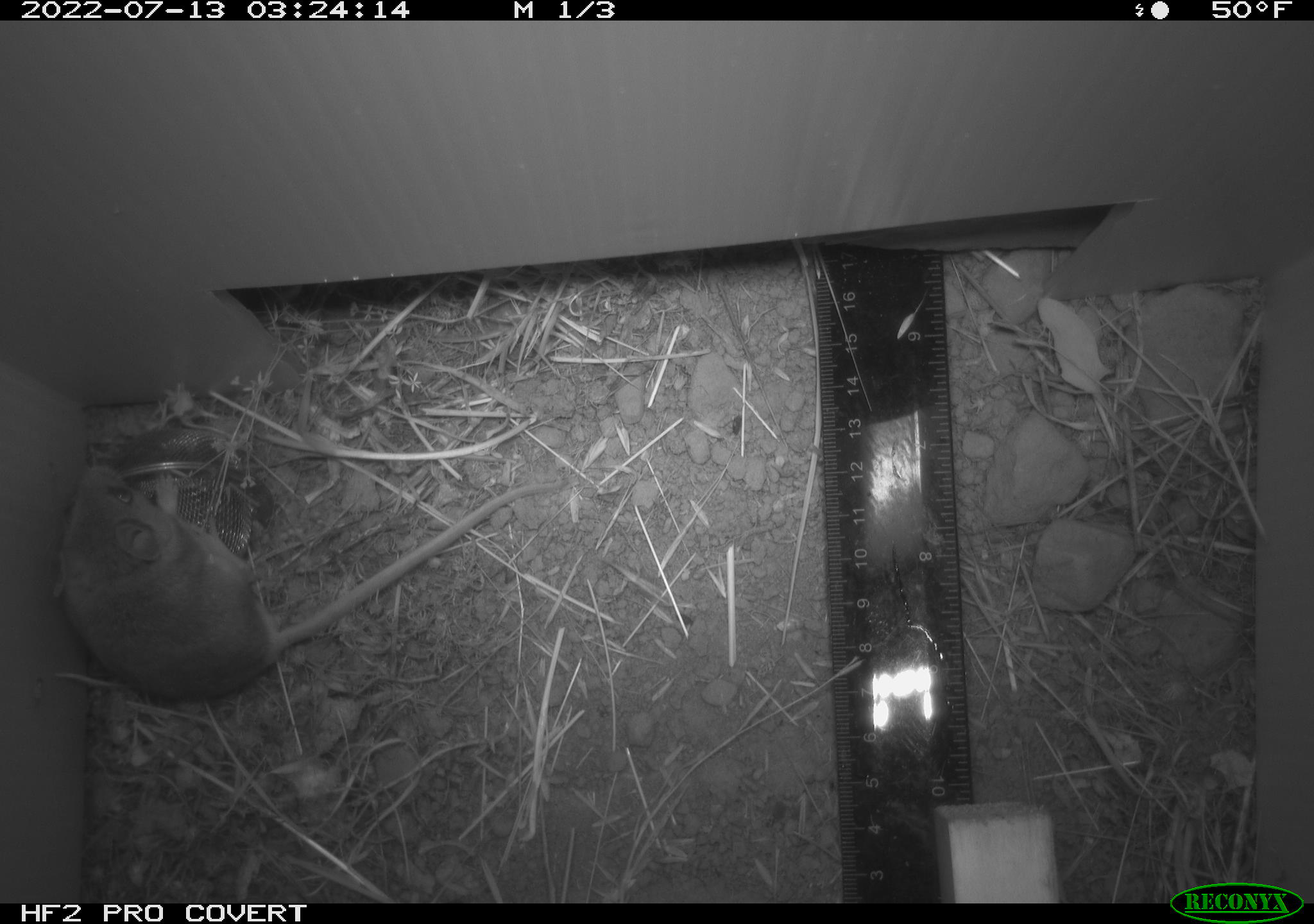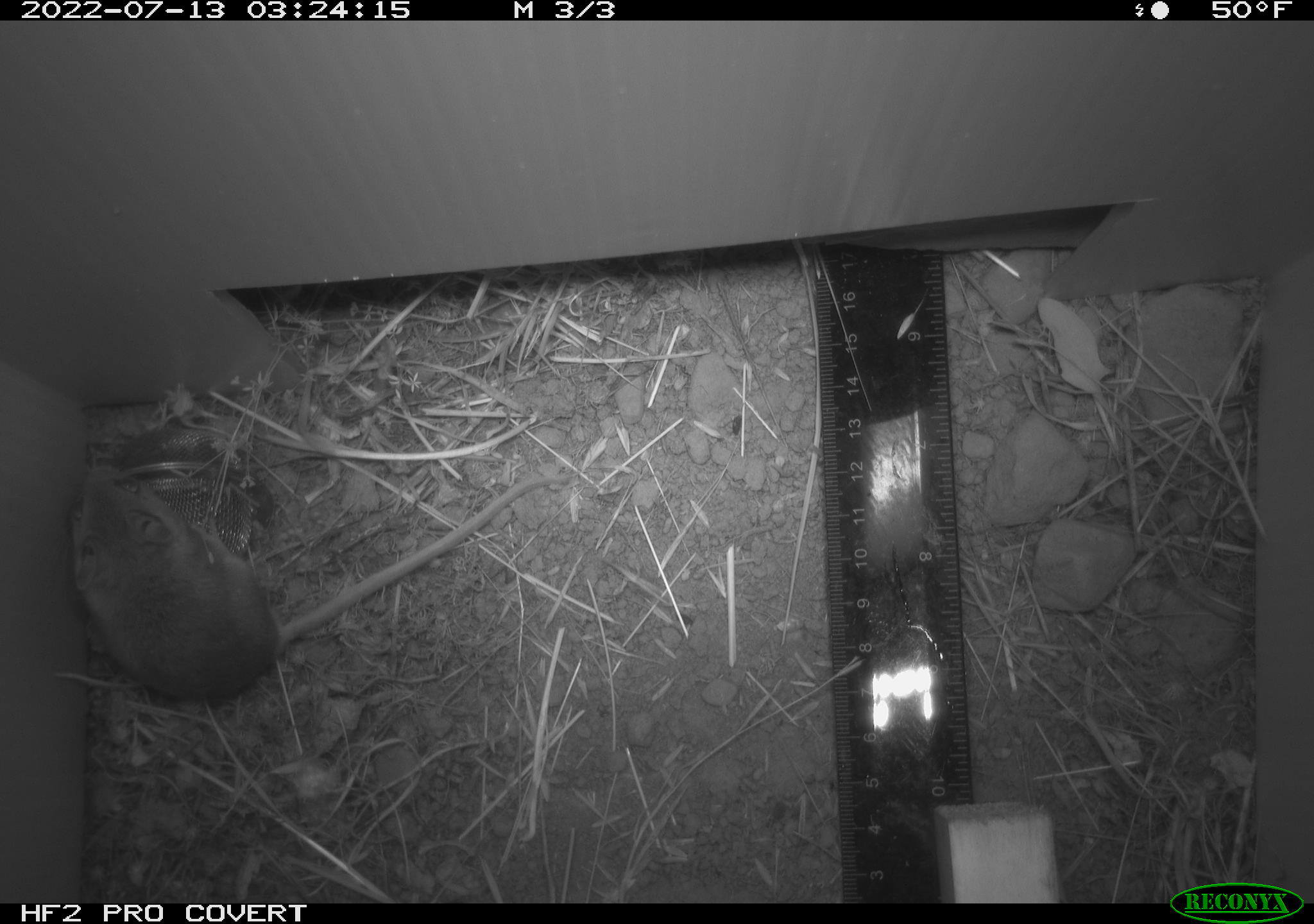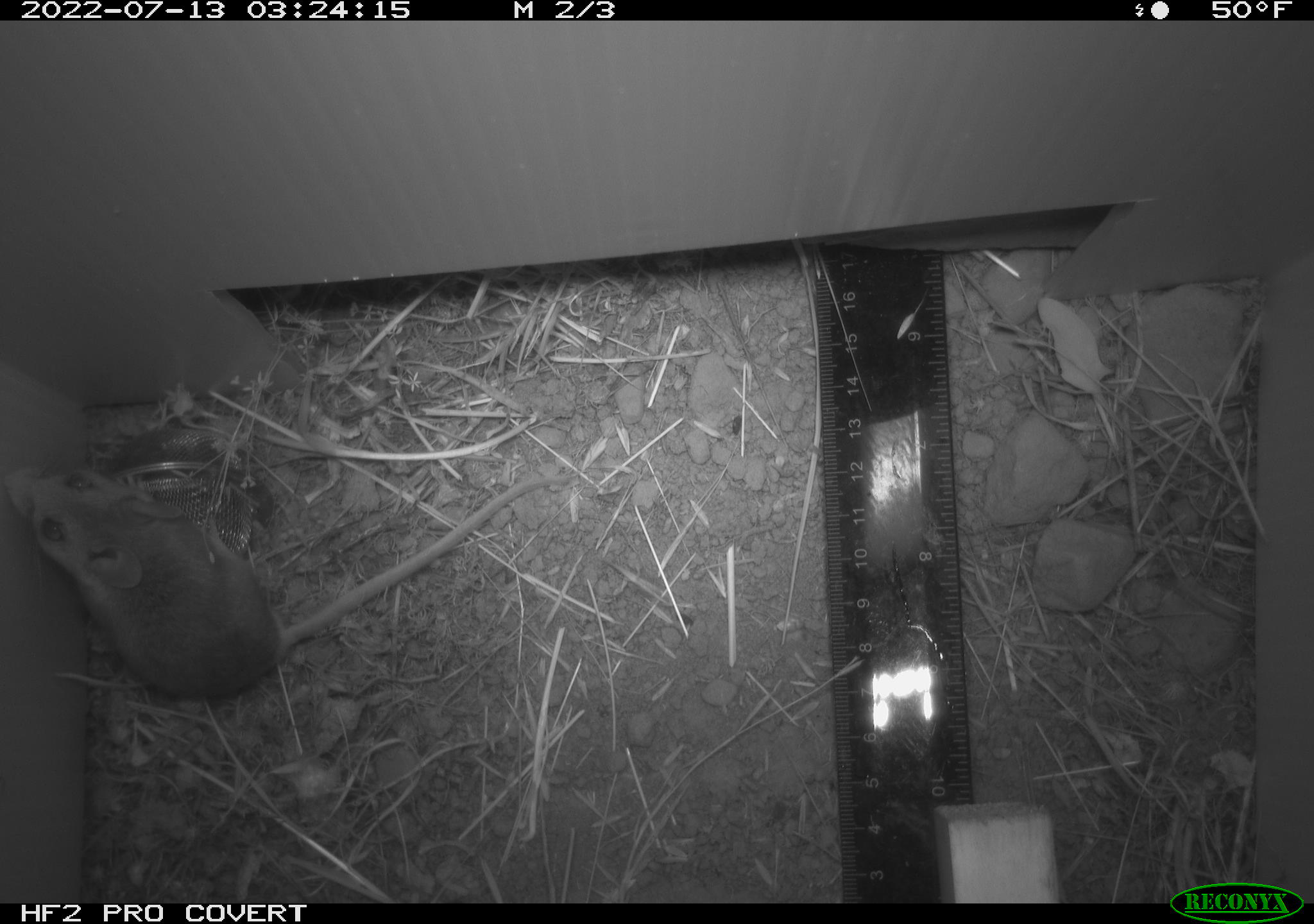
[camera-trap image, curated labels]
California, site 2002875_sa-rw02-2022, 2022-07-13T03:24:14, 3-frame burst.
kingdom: Animalia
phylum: Chordata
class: Mammalia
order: Rodentia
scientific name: Rodentia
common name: mouse species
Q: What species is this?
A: Mouse species (Rodentia).